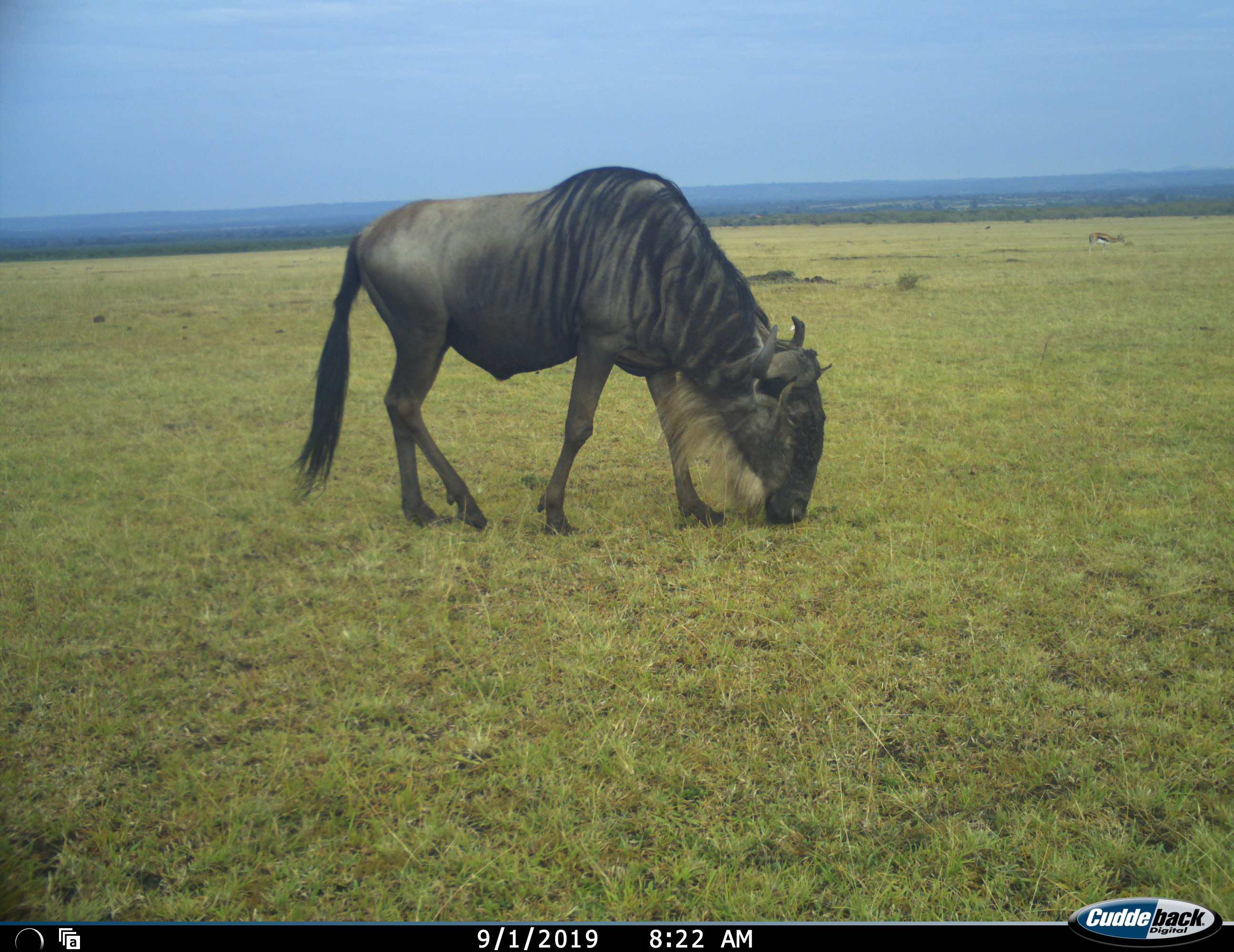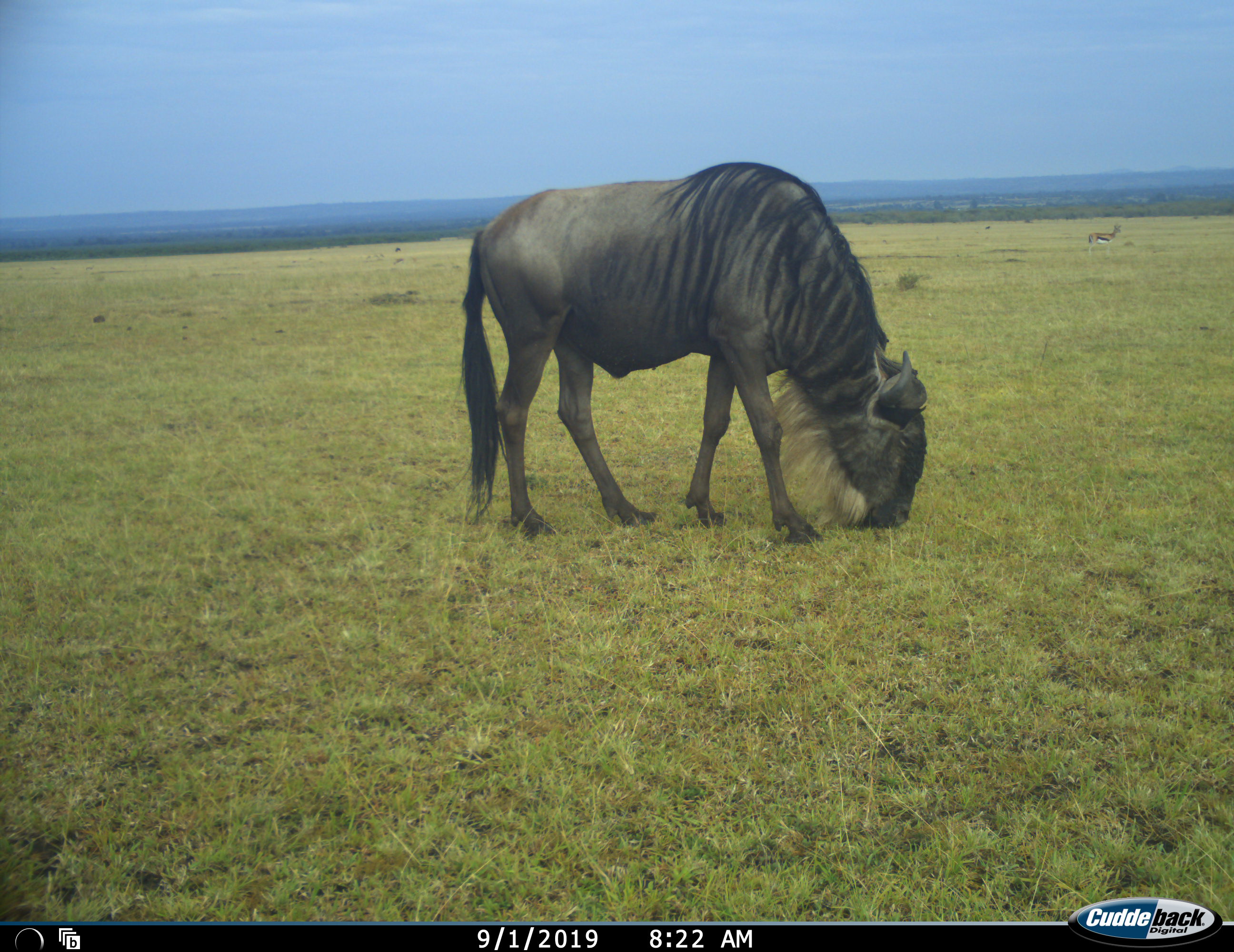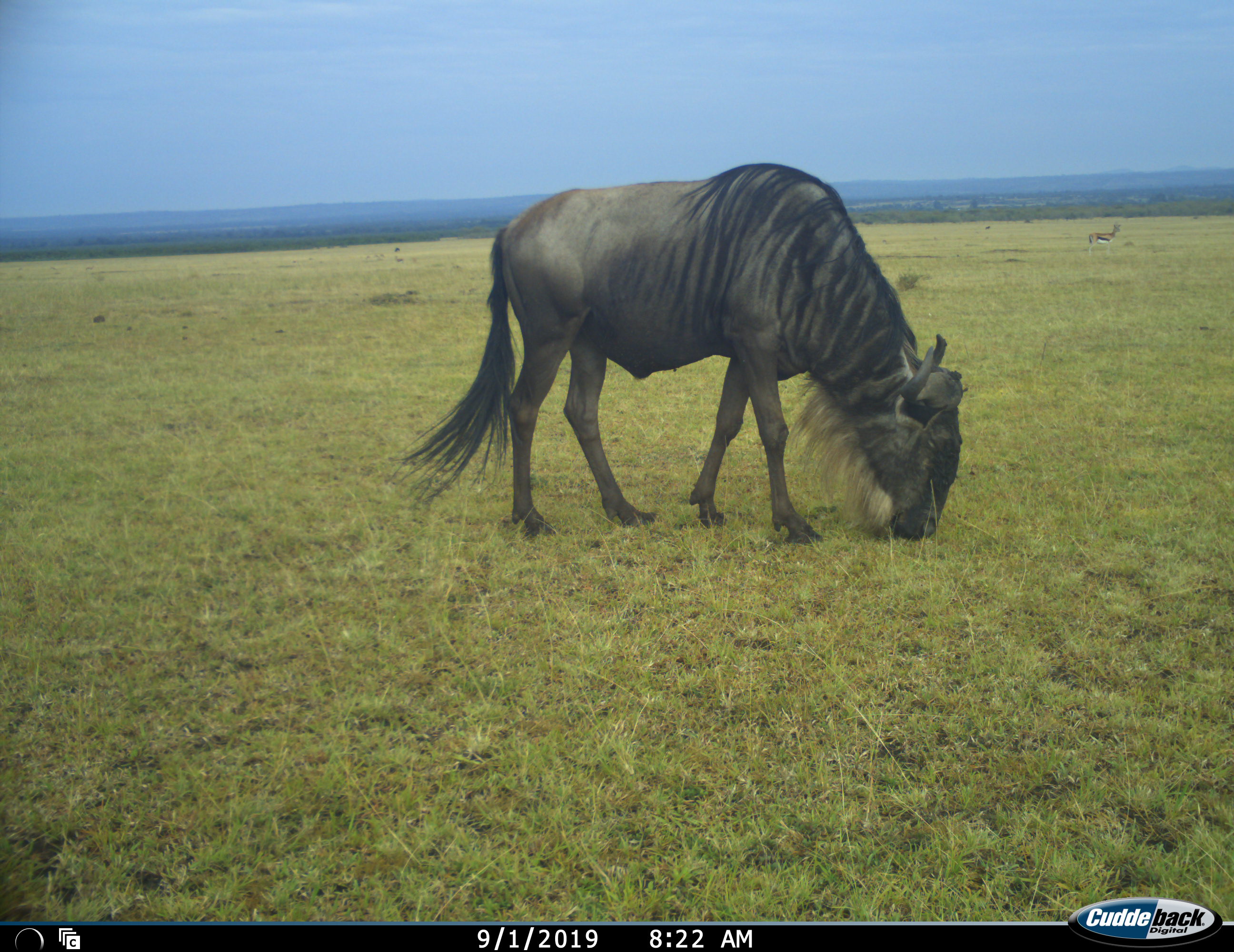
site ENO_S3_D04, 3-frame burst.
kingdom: Animalia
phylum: Chordata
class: Mammalia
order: Artiodactyla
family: Bovidae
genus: Connochaetes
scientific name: Connochaetes taurinus taurinus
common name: blue wildebeest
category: wildebeestblue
Wildebeestblue (blue wildebeest) (Connochaetes taurinus taurinus), count 1. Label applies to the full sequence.